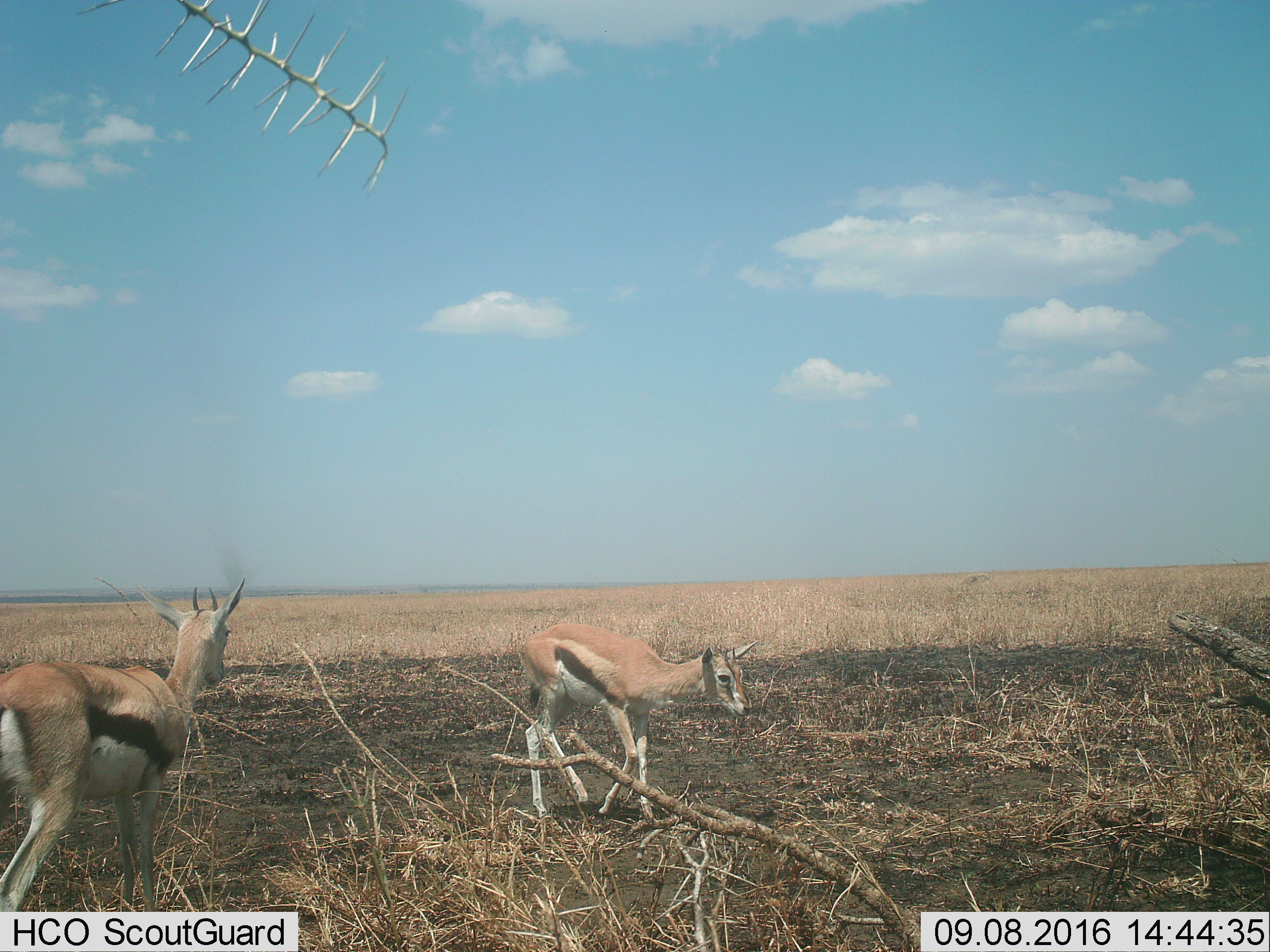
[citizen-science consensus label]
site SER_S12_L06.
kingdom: Animalia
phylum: Chordata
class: Mammalia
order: Artiodactyla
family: Bovidae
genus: Eudorcas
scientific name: Eudorcas thomsonii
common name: thomson's gazelle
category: gazellethomsons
Gazellethomsons (thomson's gazelle) (Eudorcas thomsonii), count 2. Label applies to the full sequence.